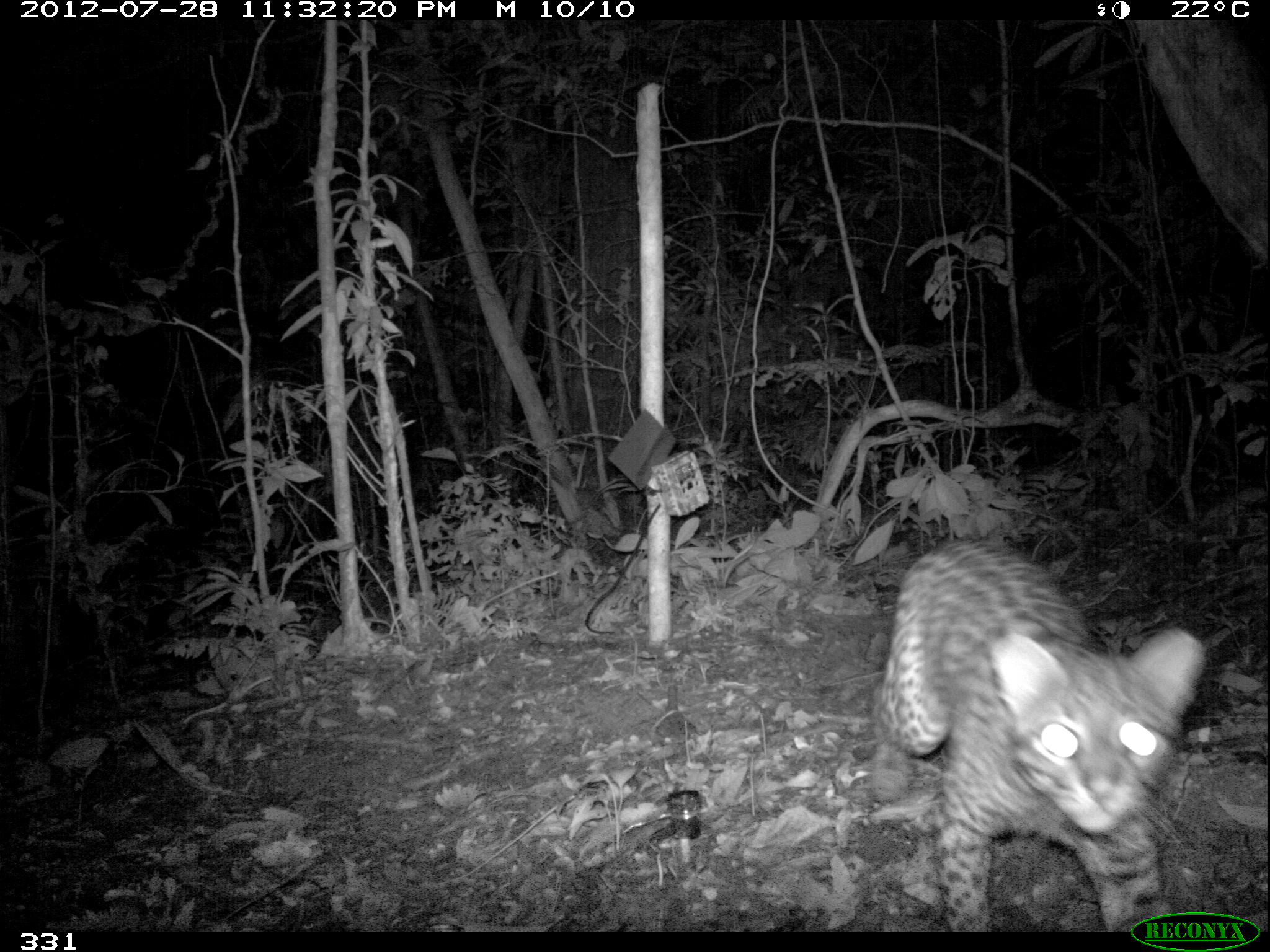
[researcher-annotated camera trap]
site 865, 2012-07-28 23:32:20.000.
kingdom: Animalia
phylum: Chordata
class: Mammalia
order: Carnivora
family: Felidae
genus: Leopardus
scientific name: Leopardus pardalis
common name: ocelot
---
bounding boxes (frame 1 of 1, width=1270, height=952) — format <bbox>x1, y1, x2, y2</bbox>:
leopardus pardalis: <bbox>865, 533, 1208, 931</bbox>